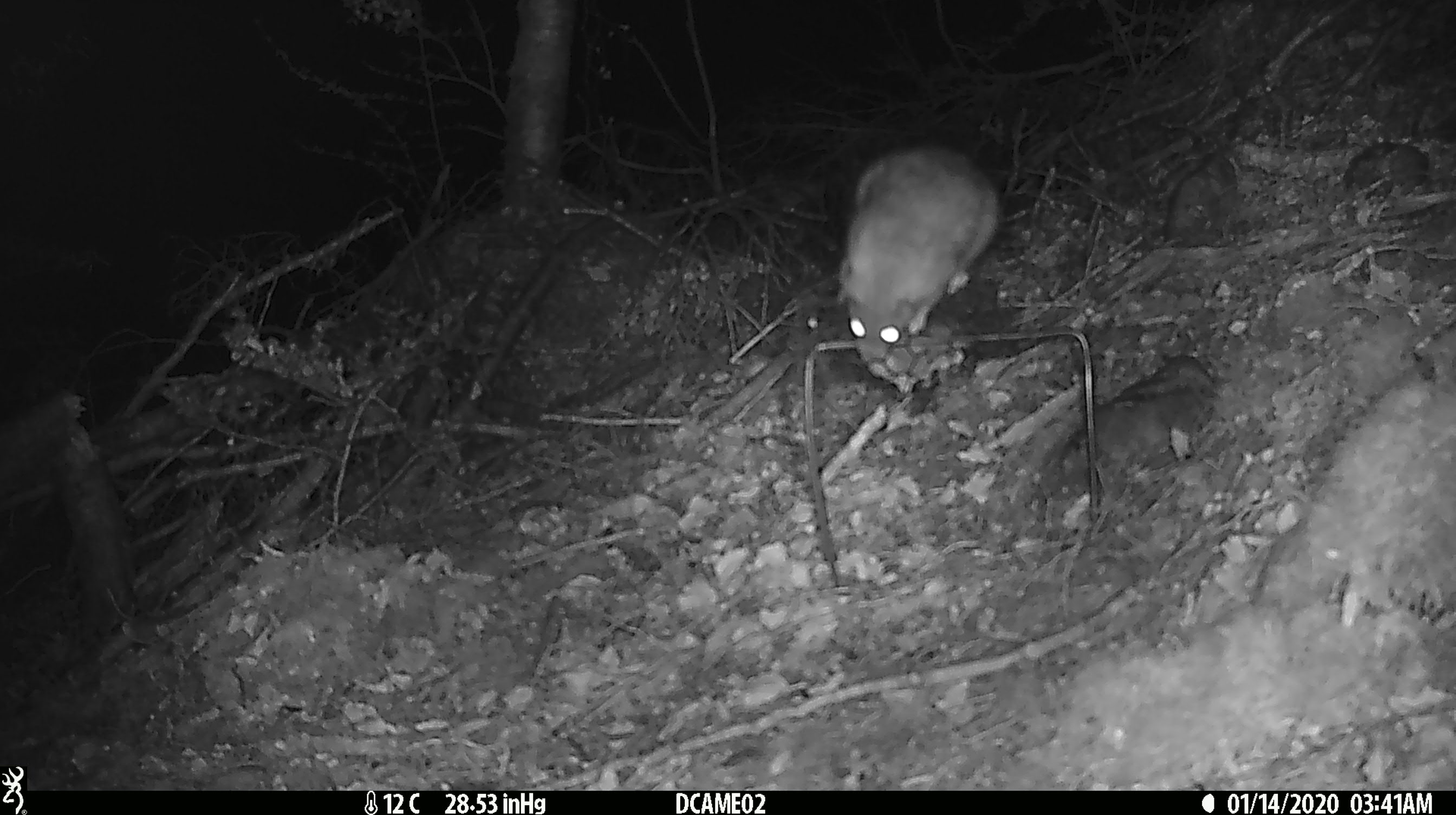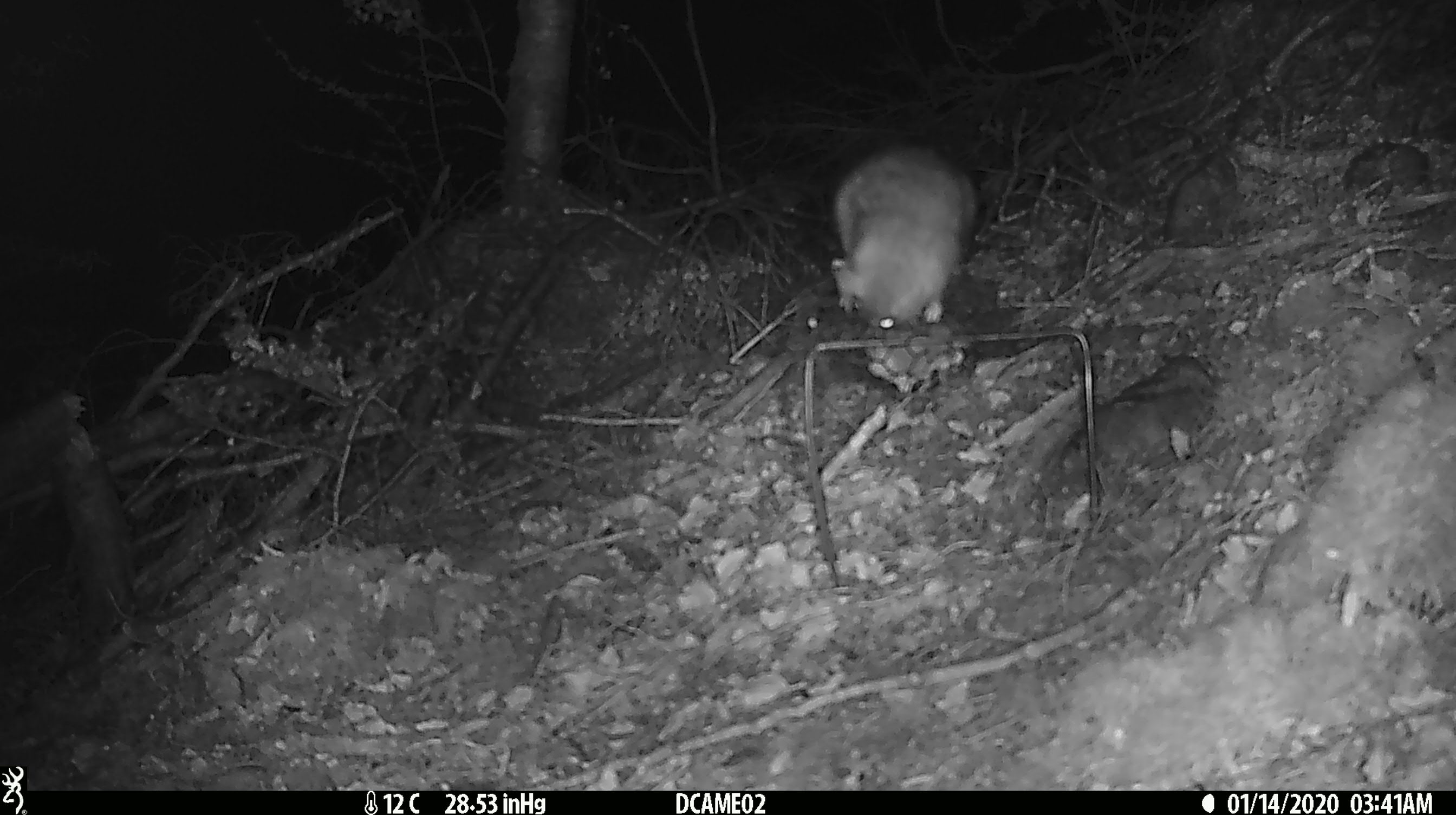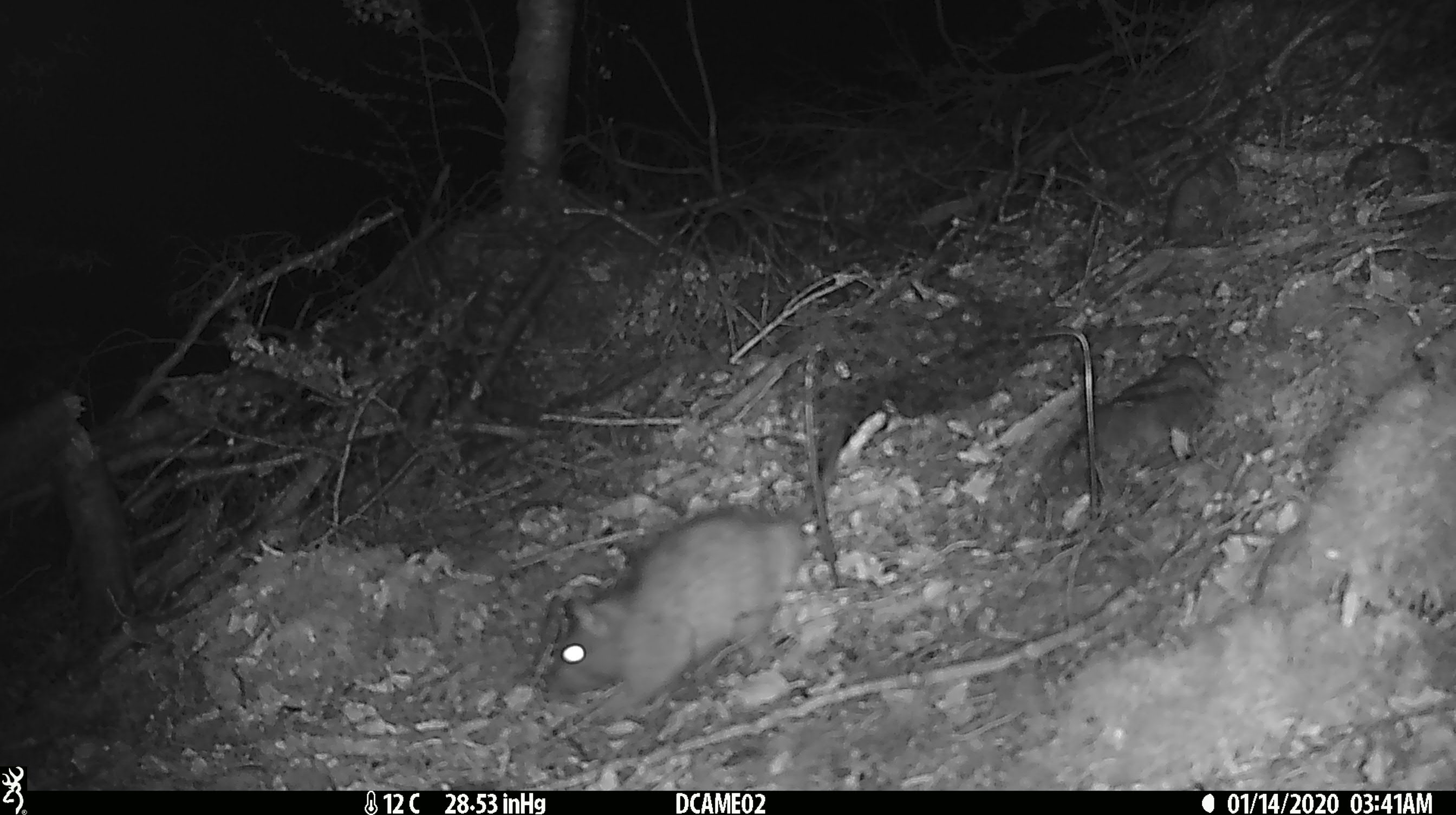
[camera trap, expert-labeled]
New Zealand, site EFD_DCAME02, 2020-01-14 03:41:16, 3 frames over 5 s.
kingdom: Animalia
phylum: Chordata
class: Mammalia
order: Rodentia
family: Muridae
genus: Rattus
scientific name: Rattus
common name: rat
Rat (Rattus).